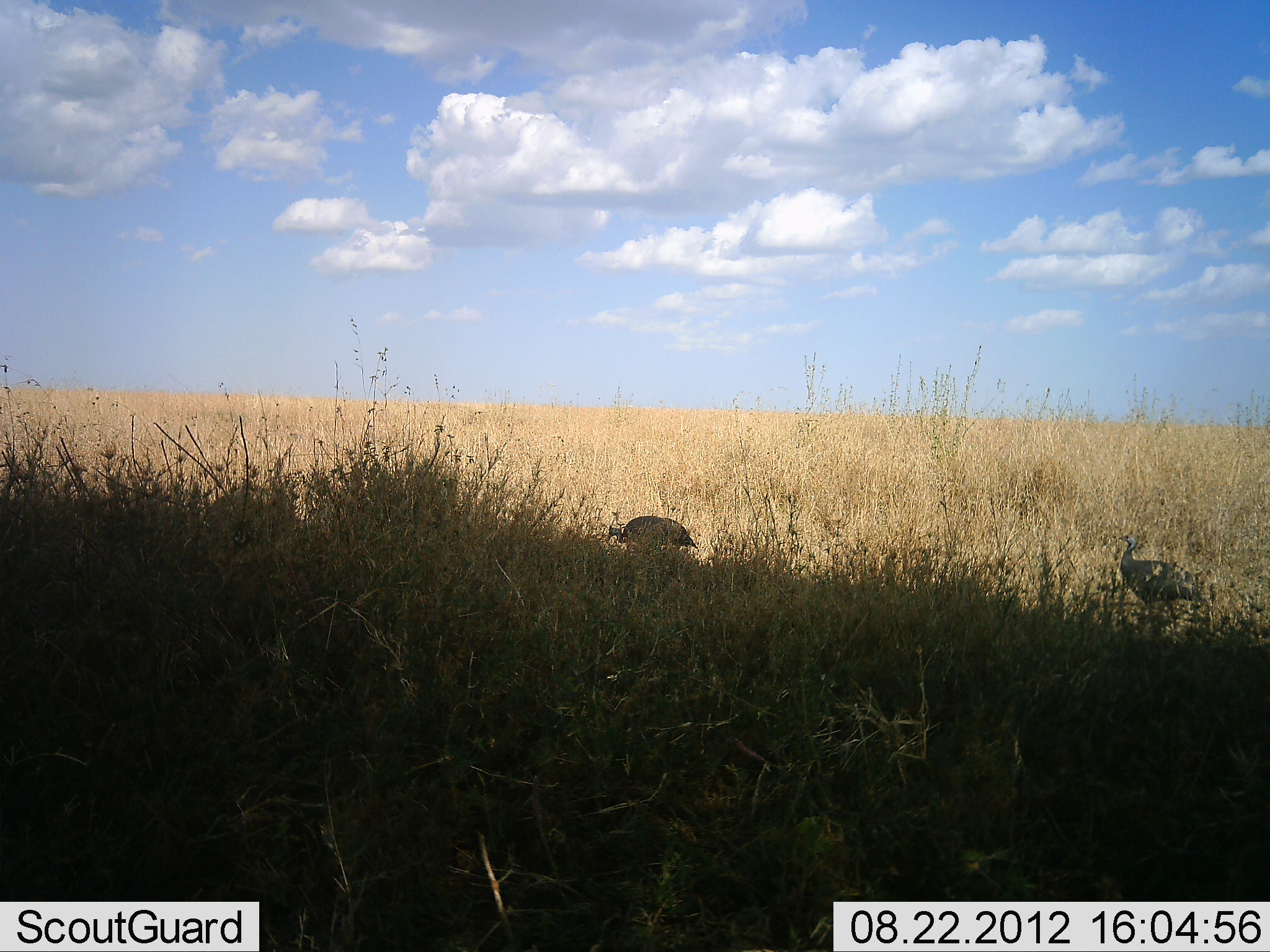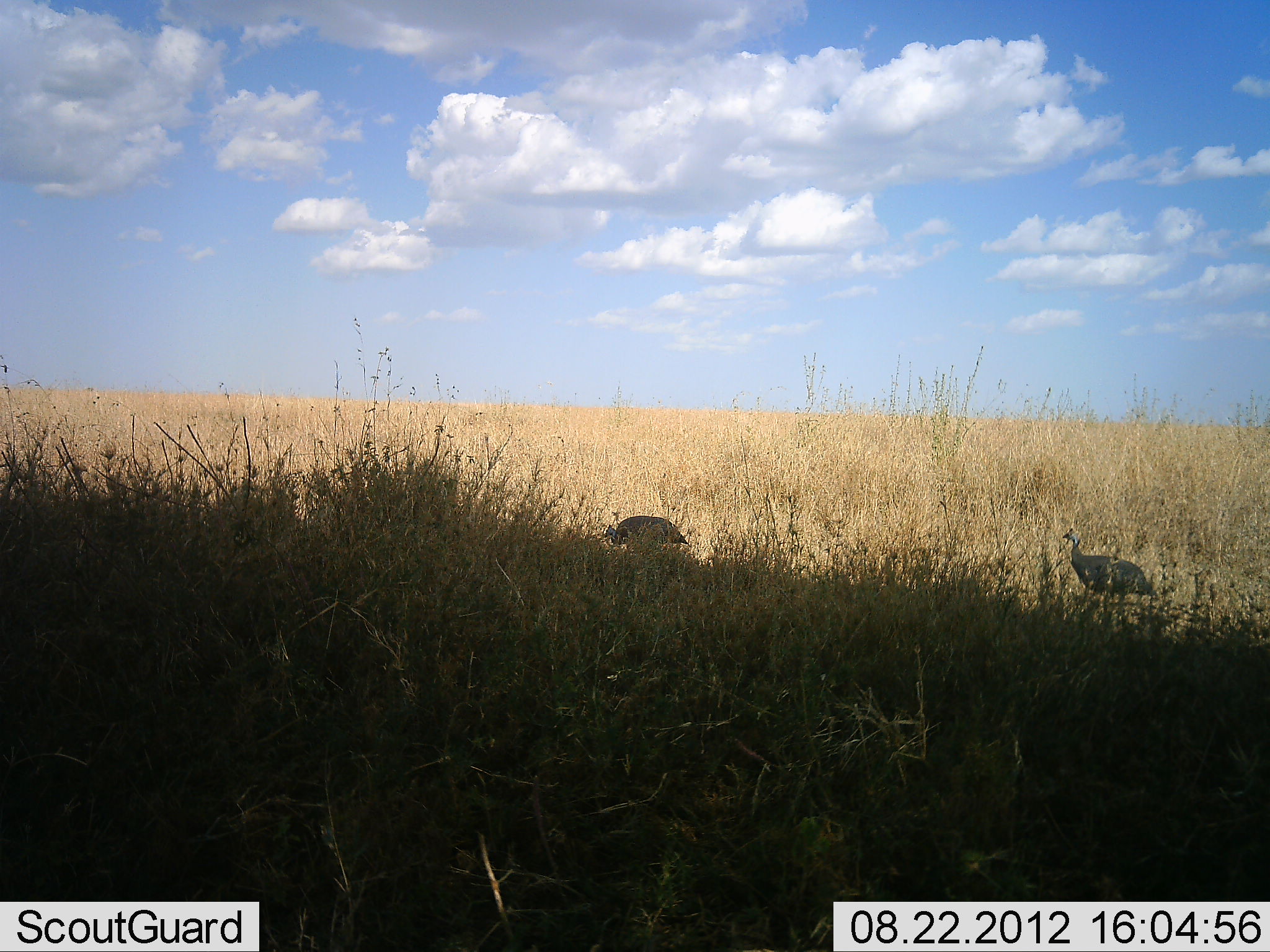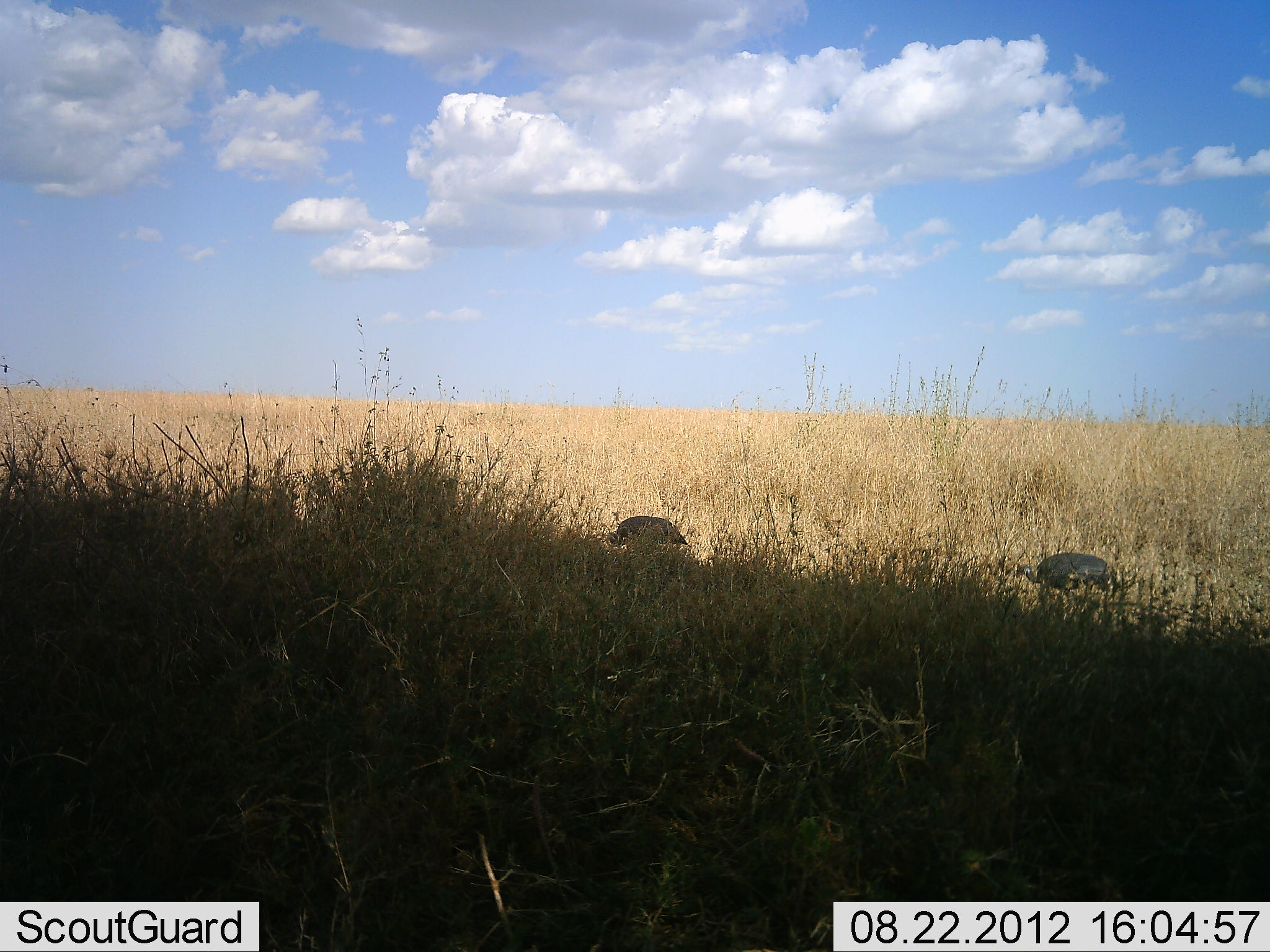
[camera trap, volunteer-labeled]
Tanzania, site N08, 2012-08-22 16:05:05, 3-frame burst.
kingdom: Animalia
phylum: Chordata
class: Aves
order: Galliformes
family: Numididae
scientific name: Numididae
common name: guinea fowl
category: guineafowl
Guineafowl (guinea fowl) (Numididae), count 2. Behavior (volunteer vote fractions): standing 20%, resting 0%, moving 80%, interacting 0%. Young present (vote fraction): 0%. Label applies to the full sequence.